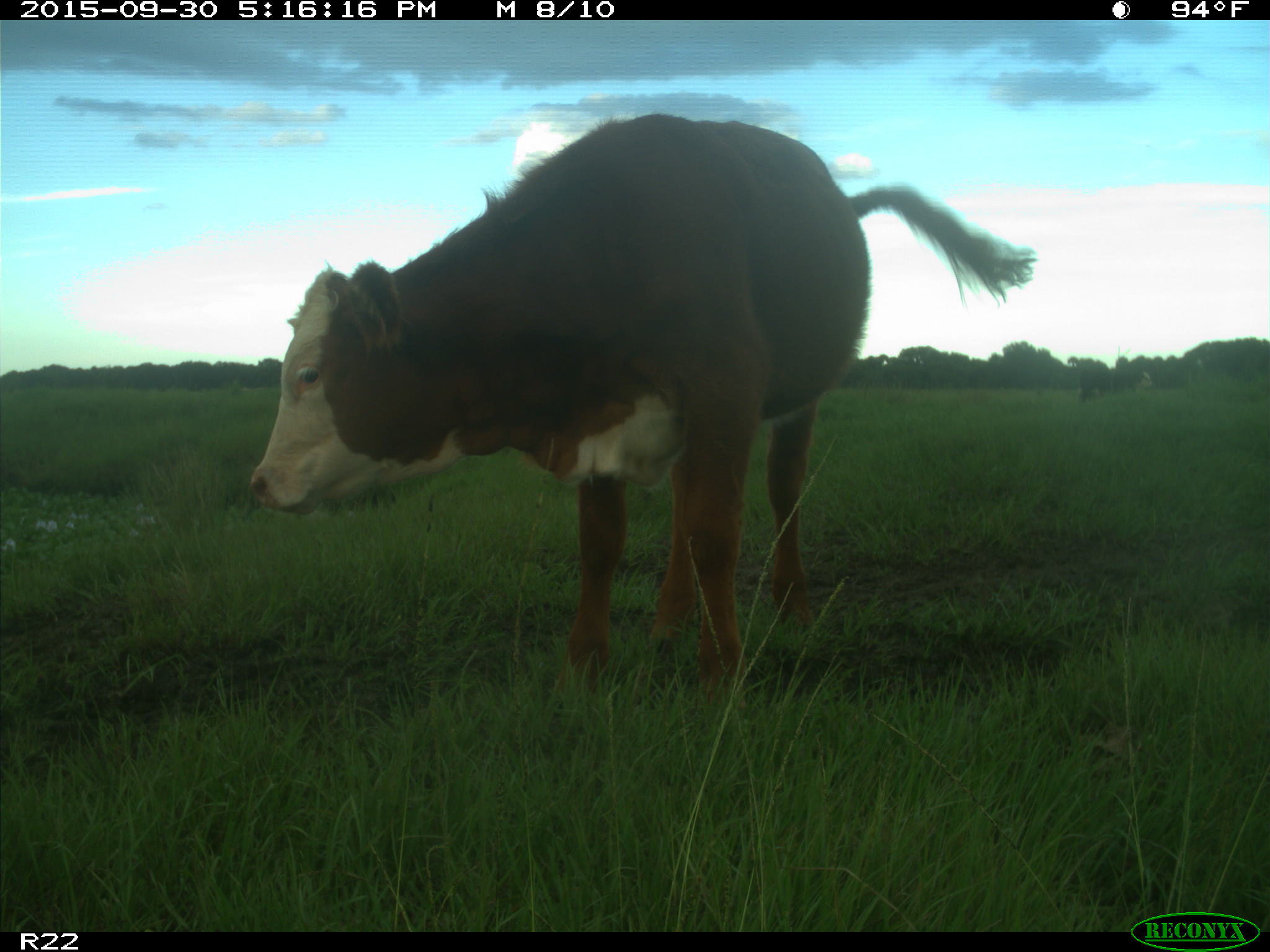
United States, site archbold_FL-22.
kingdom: Animalia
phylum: Chordata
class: Mammalia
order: Artiodactyla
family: Bovidae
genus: Bos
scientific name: Bos taurus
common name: domestic cow